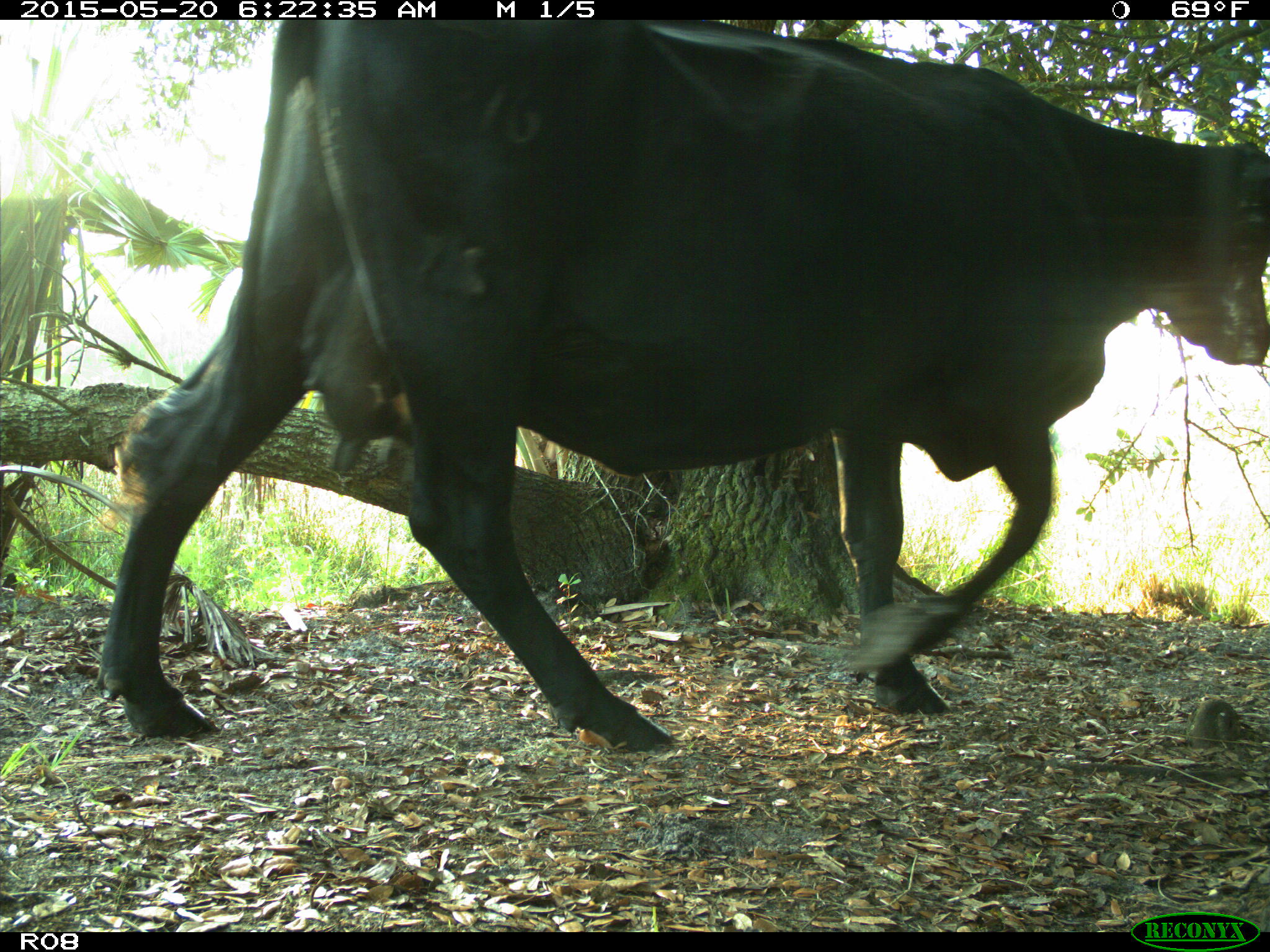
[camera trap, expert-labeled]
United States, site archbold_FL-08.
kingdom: Animalia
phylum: Chordata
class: Mammalia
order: Artiodactyla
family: Bovidae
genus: Bos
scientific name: Bos taurus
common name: domestic cow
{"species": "Bos taurus (domestic cow)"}